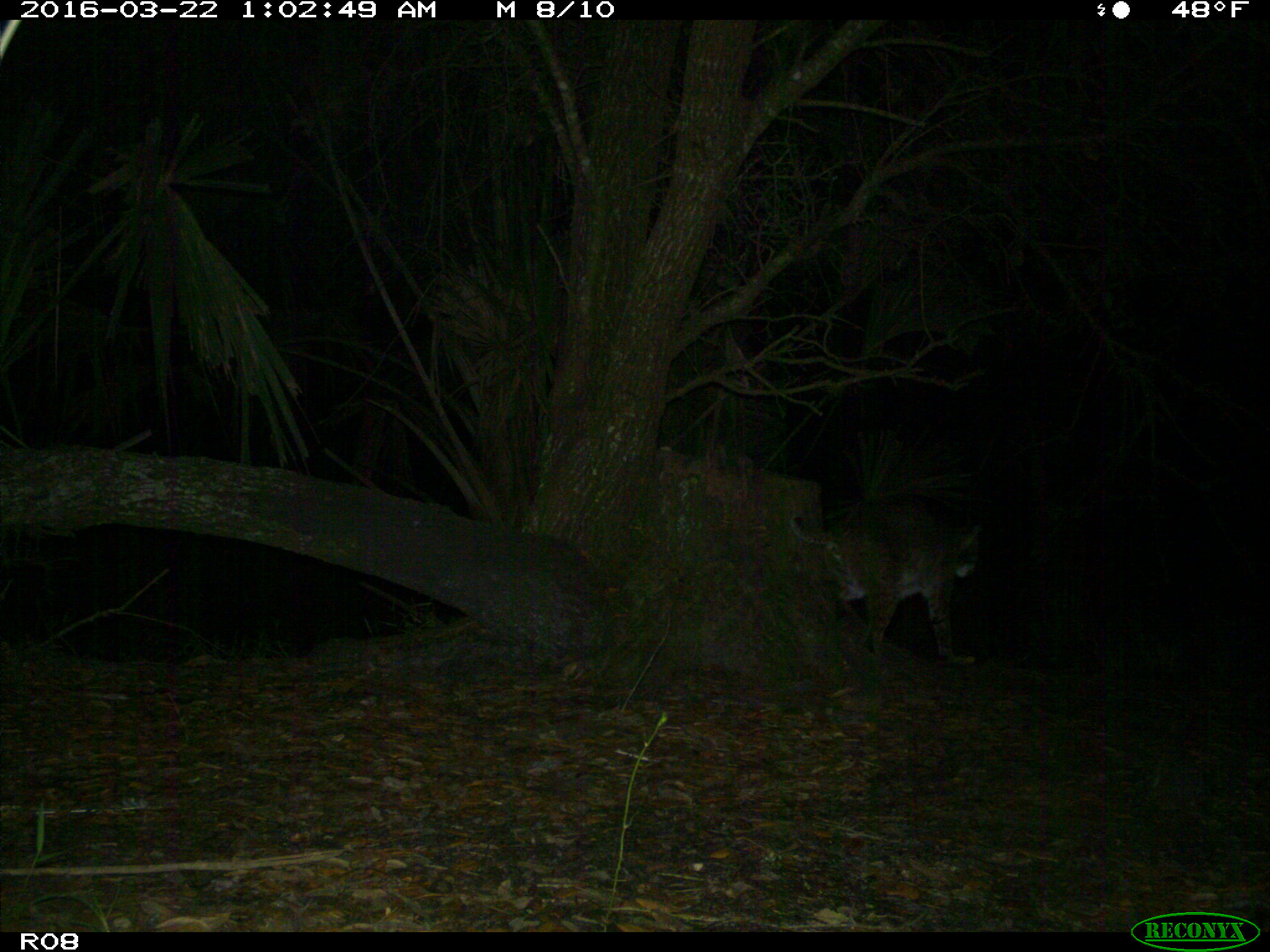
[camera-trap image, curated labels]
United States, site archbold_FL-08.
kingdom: Animalia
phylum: Chordata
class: Mammalia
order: Carnivora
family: Felidae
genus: Lynx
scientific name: Lynx rufus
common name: bobcat